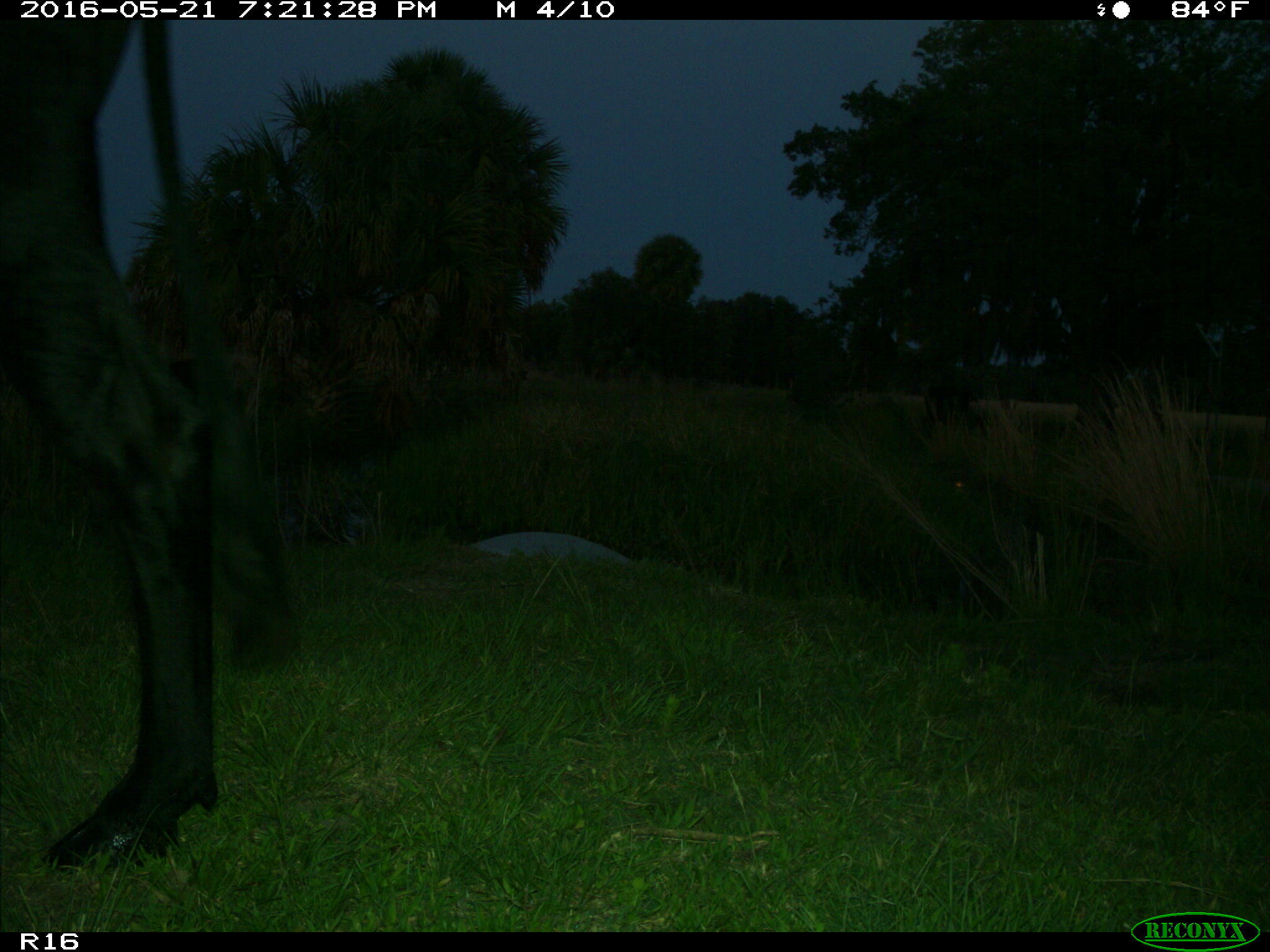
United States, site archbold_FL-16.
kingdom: Animalia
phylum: Chordata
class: Mammalia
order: Artiodactyla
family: Bovidae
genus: Bos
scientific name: Bos taurus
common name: domestic cow